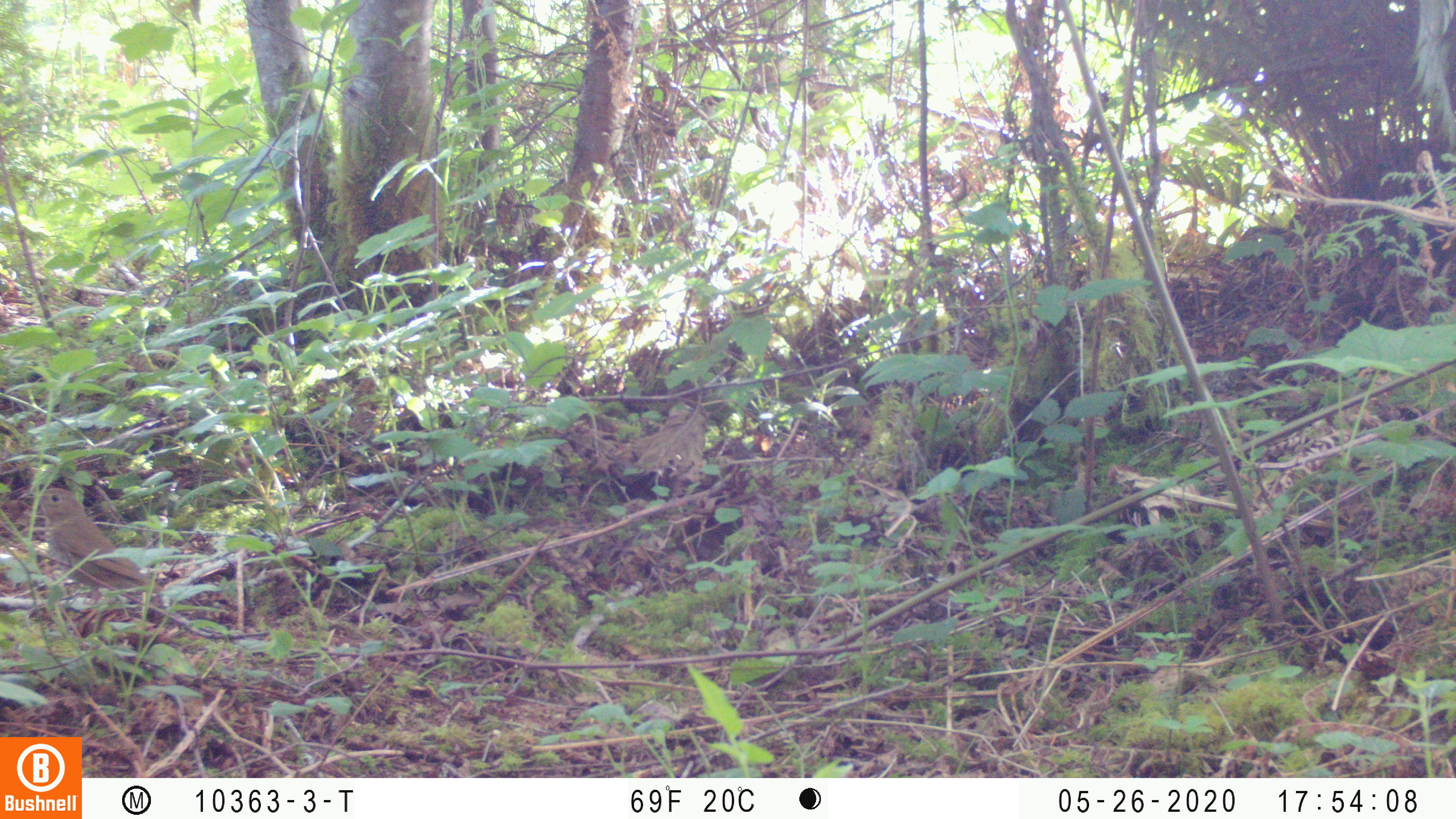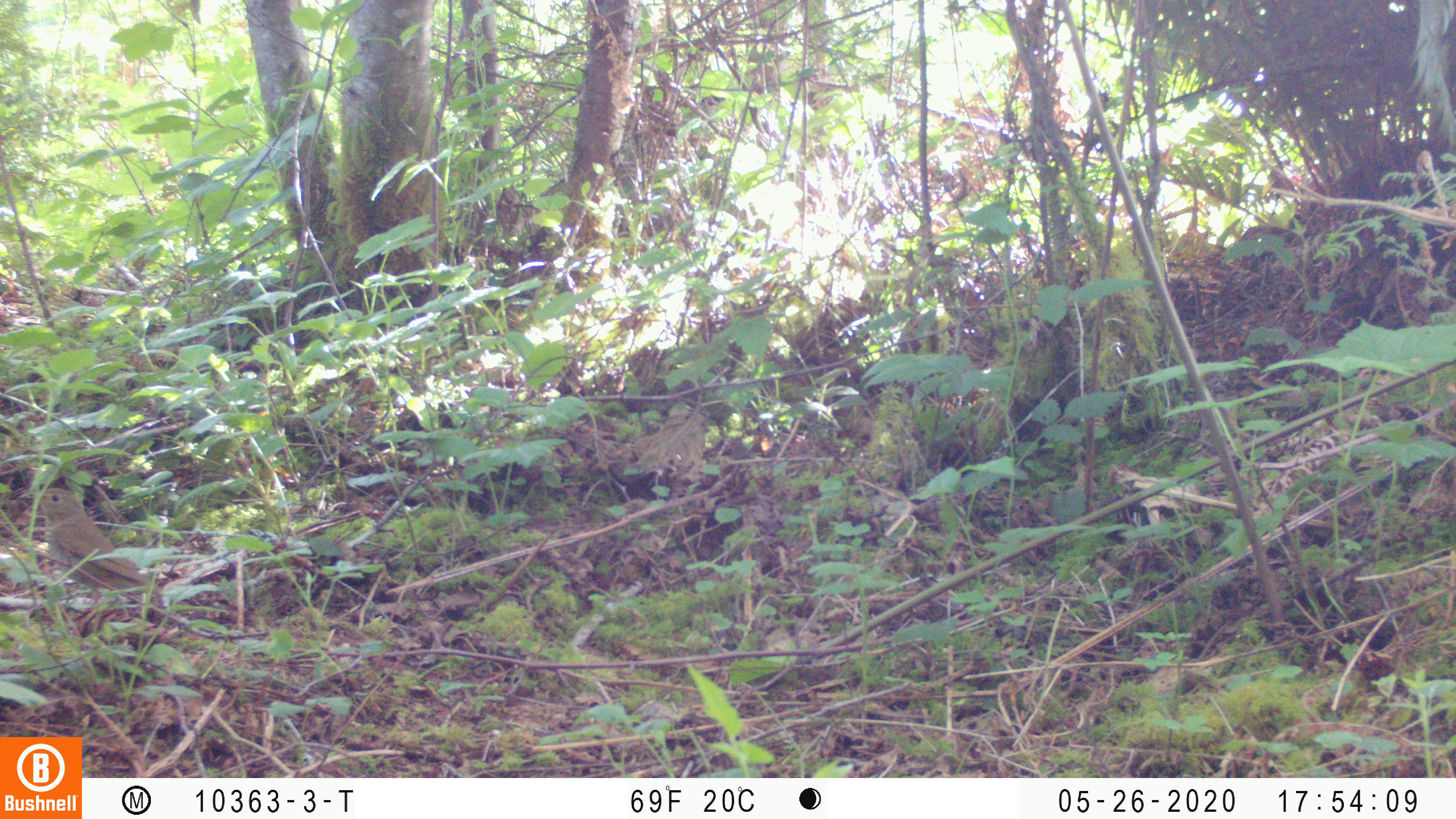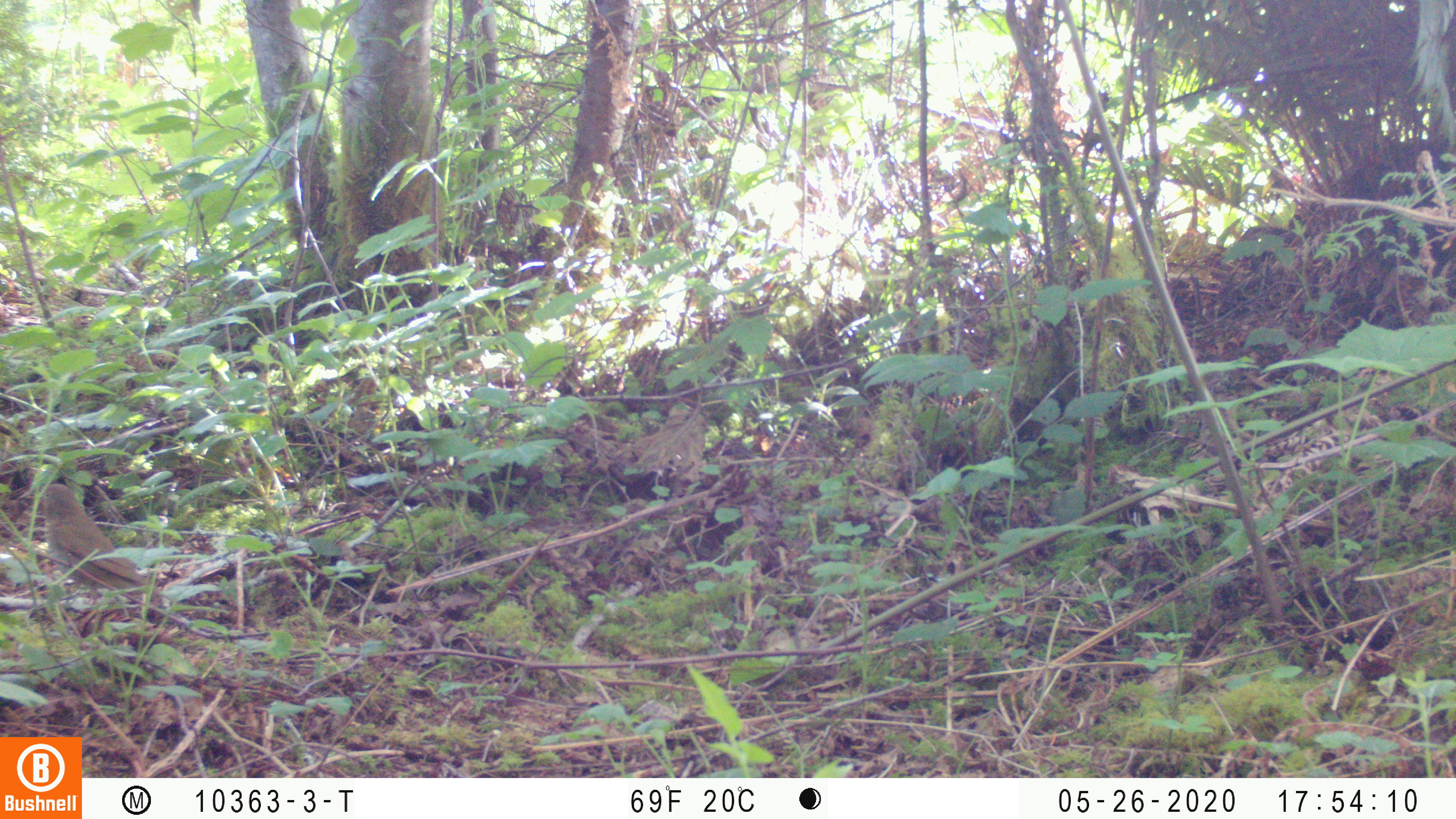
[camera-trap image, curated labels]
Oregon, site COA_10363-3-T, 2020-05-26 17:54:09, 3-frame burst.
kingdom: Animalia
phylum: Chordata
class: Aves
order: Passeriformes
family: Turdidae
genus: Catharus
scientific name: Catharus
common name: brown thrushes and nightingale-thrushes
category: catharus species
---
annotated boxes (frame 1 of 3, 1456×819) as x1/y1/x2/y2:
catharus species: 32/488/161/593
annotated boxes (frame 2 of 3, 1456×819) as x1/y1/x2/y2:
catharus species: 33/485/160/596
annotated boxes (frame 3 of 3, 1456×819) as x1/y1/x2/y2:
catharus species: 37/479/160/596